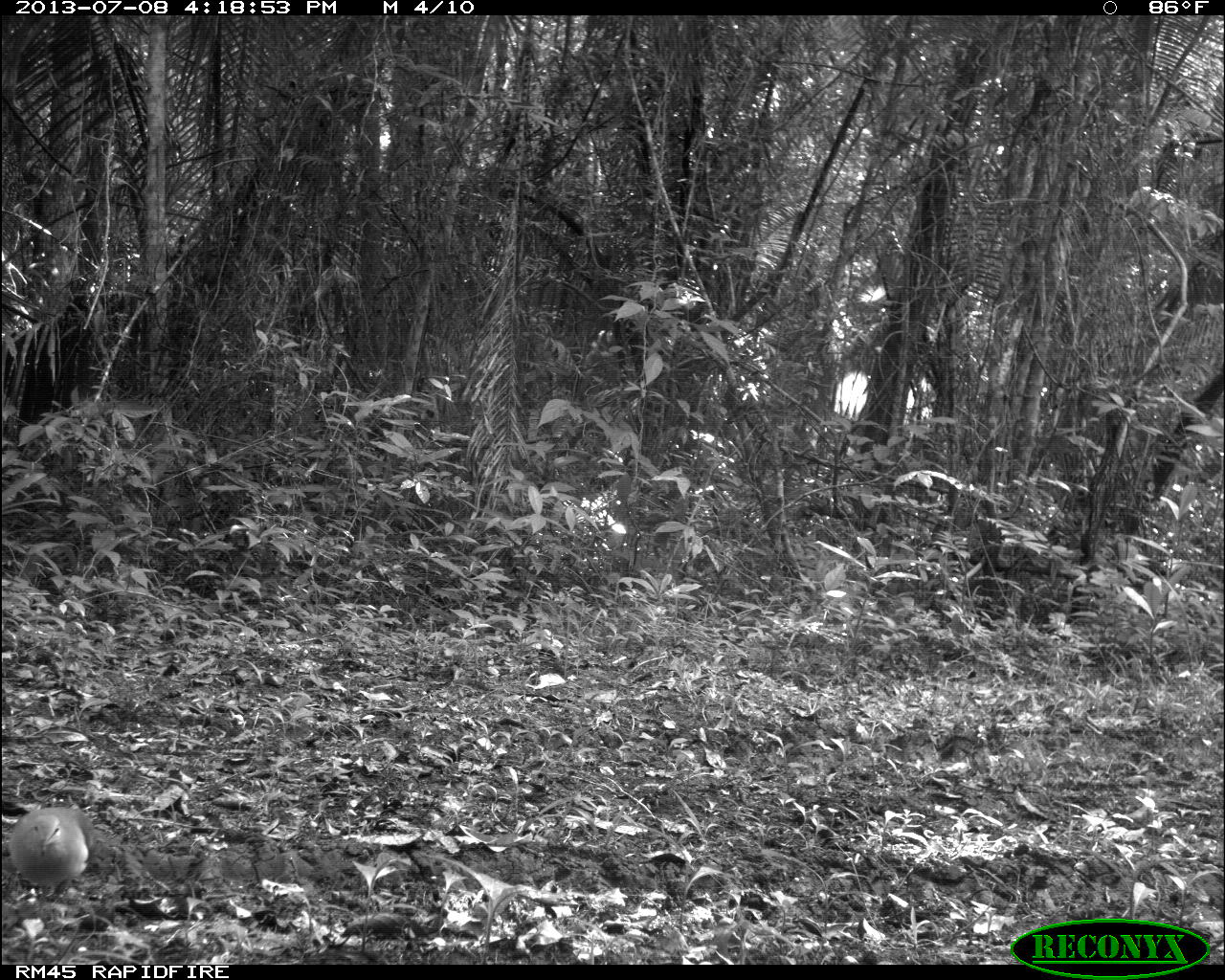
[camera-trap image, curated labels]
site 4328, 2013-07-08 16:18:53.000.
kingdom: Animalia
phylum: Chordata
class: Aves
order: Columbiformes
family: Columbidae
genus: Leptotila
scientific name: Leptotila plumbeiceps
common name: gray-headed dove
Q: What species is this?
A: Leptotila plumbeiceps (gray-headed dove).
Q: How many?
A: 1.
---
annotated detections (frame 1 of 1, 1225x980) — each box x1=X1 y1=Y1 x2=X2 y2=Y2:
leptotila plumbeiceps: x1=8 y1=803 x2=90 y2=895